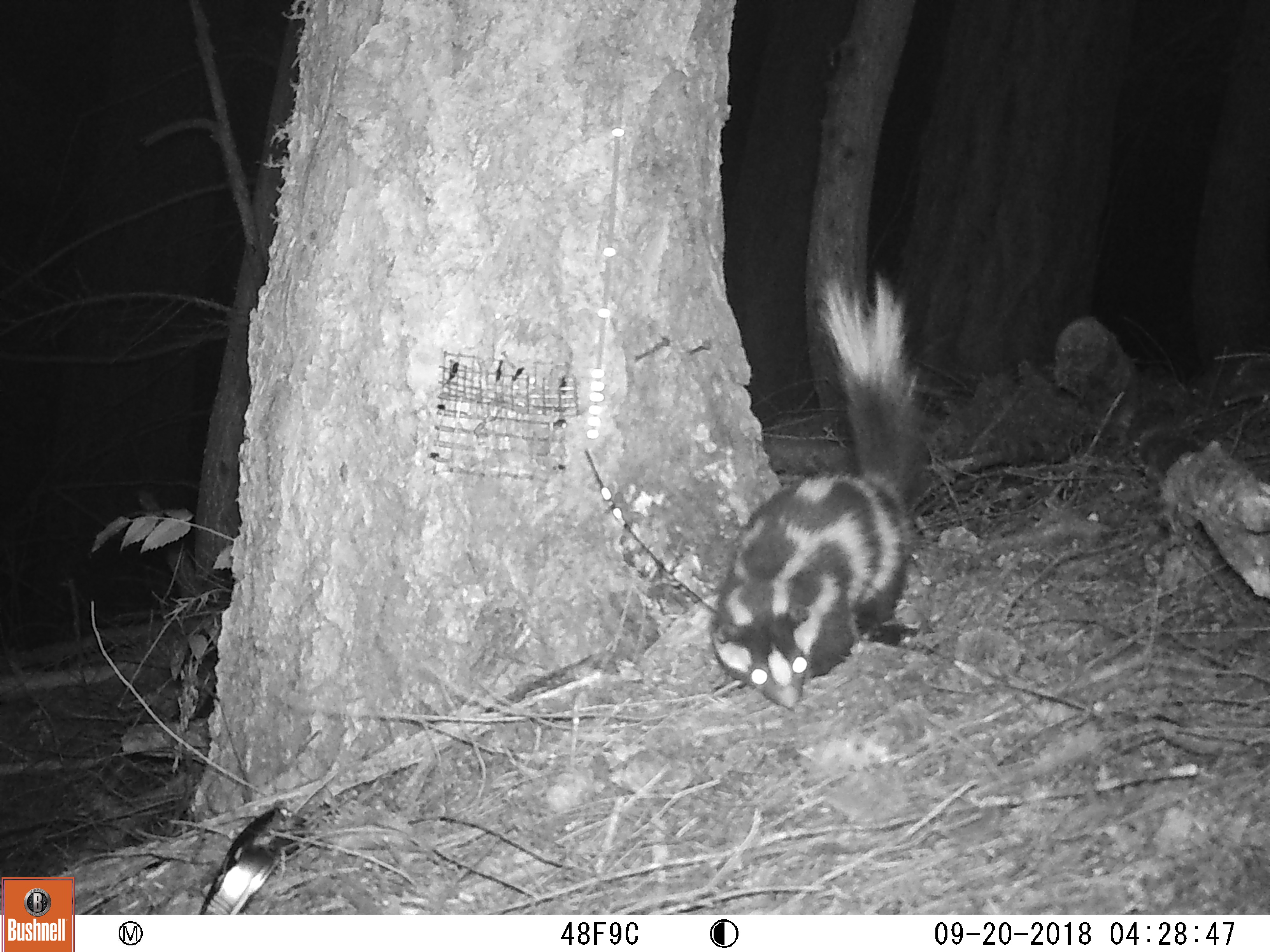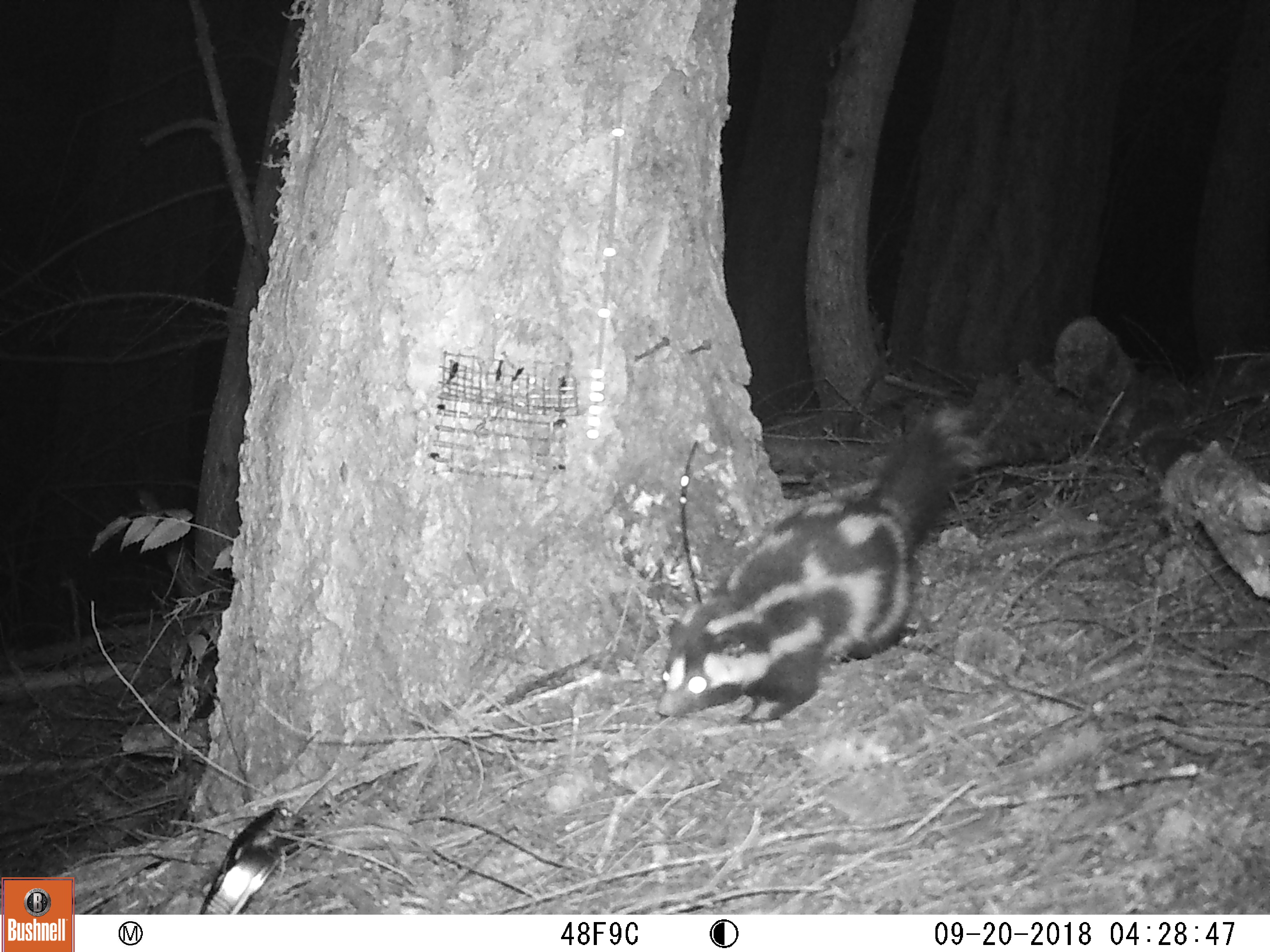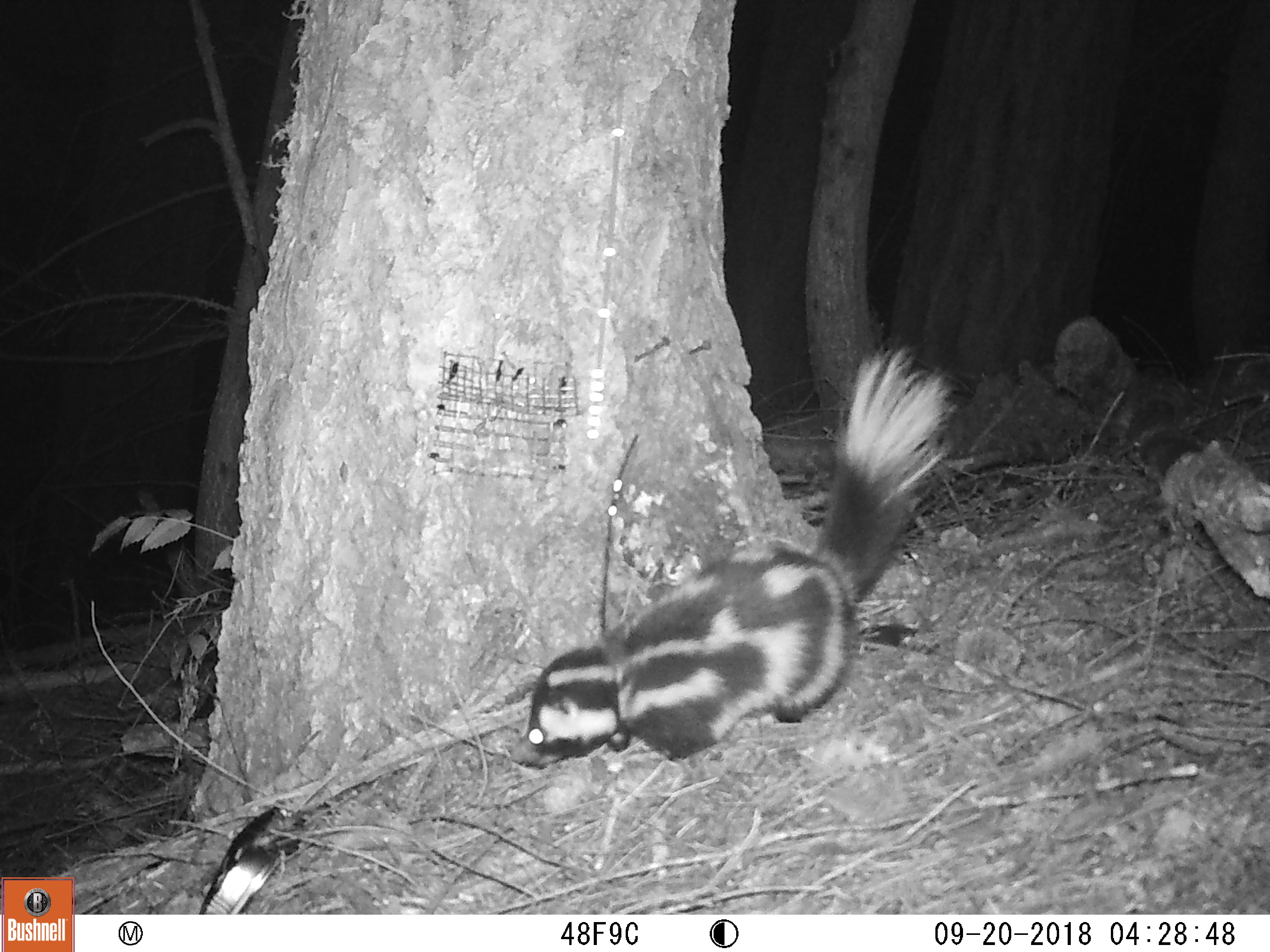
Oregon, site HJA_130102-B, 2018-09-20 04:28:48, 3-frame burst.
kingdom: Animalia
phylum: Chordata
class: Mammalia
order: Carnivora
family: Mephitidae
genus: Spilogale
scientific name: Spilogale gracilis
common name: western spotted skunk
Western spotted skunk (Spilogale gracilis).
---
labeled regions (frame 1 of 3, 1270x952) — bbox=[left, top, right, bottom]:
western spotted skunk: bbox=[689, 259, 953, 720]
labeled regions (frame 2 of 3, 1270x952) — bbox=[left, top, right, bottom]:
western spotted skunk: bbox=[624, 382, 1009, 755]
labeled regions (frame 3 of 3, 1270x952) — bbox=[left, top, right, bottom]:
western spotted skunk: bbox=[476, 330, 973, 787]